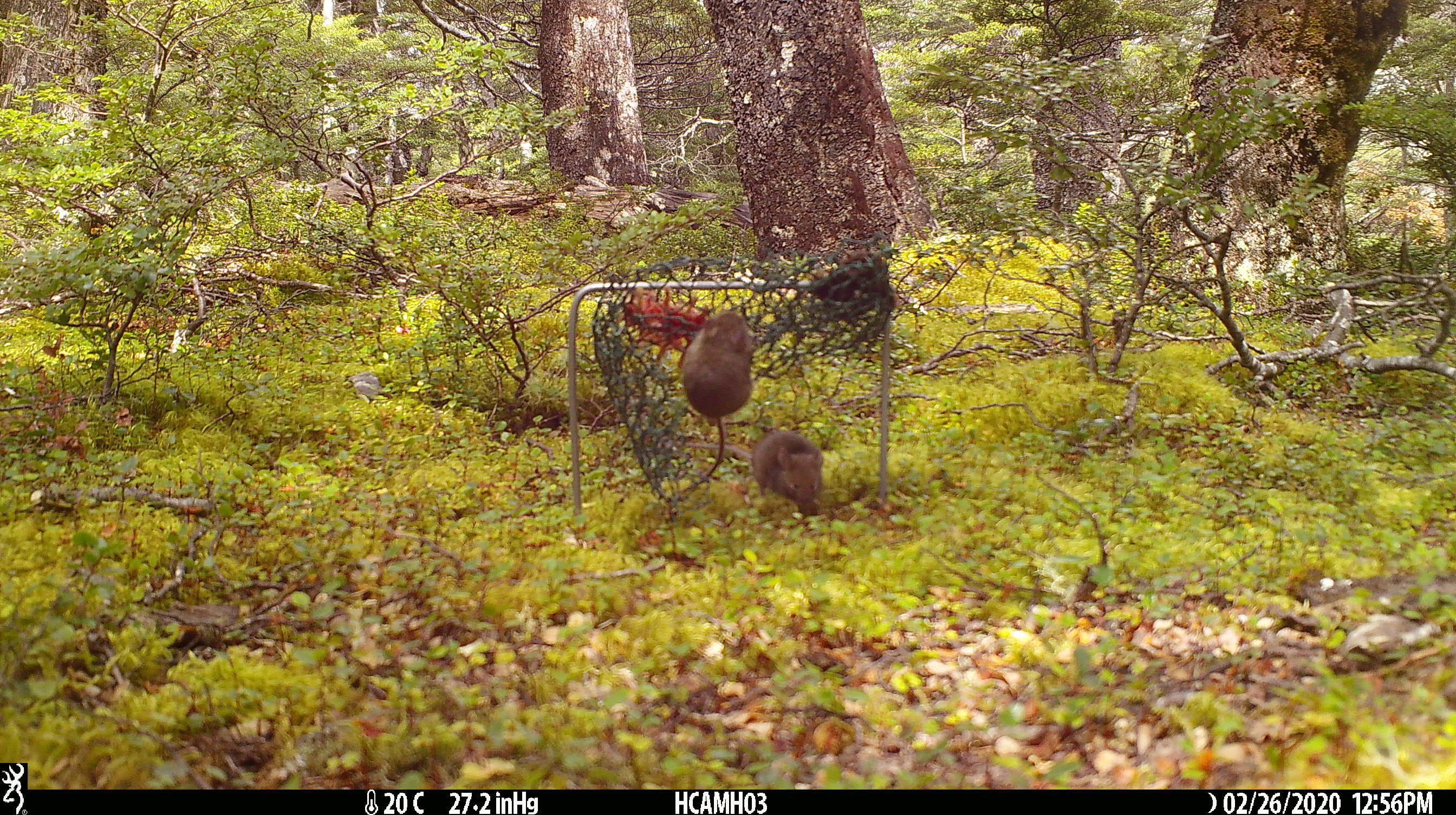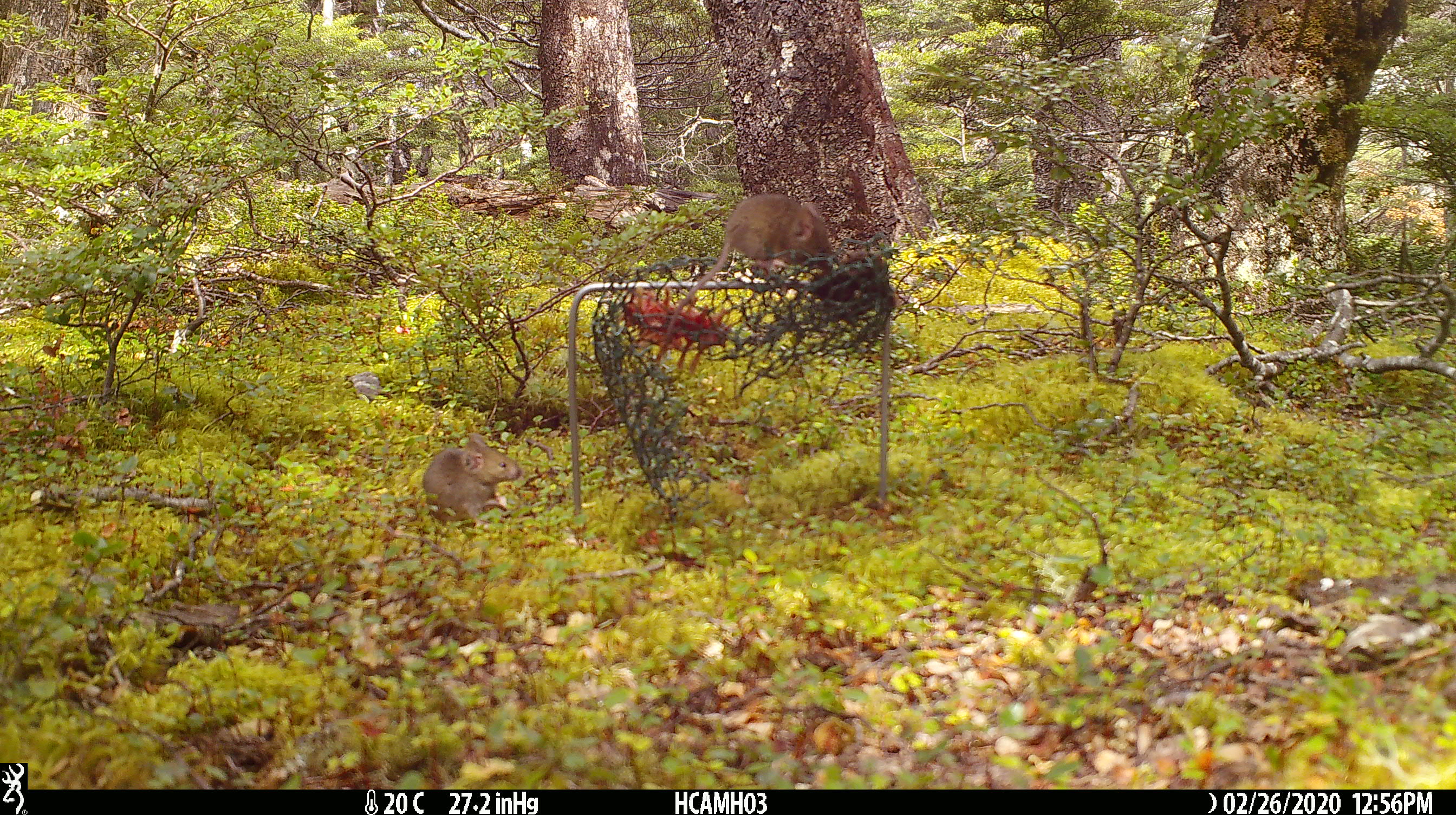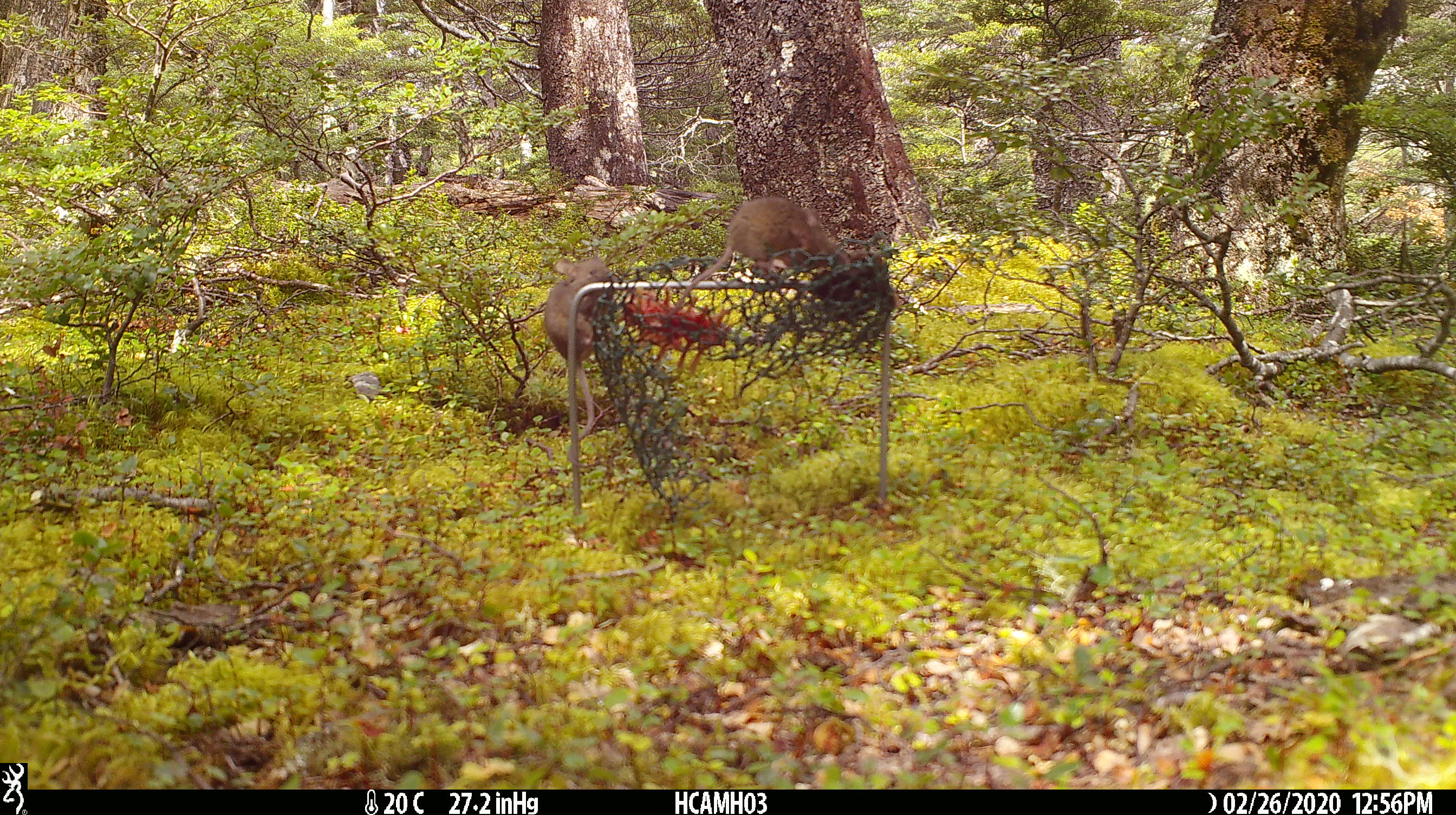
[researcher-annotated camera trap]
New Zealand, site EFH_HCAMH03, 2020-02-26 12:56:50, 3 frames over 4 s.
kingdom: Animalia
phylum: Chordata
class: Mammalia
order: Rodentia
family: Muridae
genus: Mus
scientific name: Mus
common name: mouse